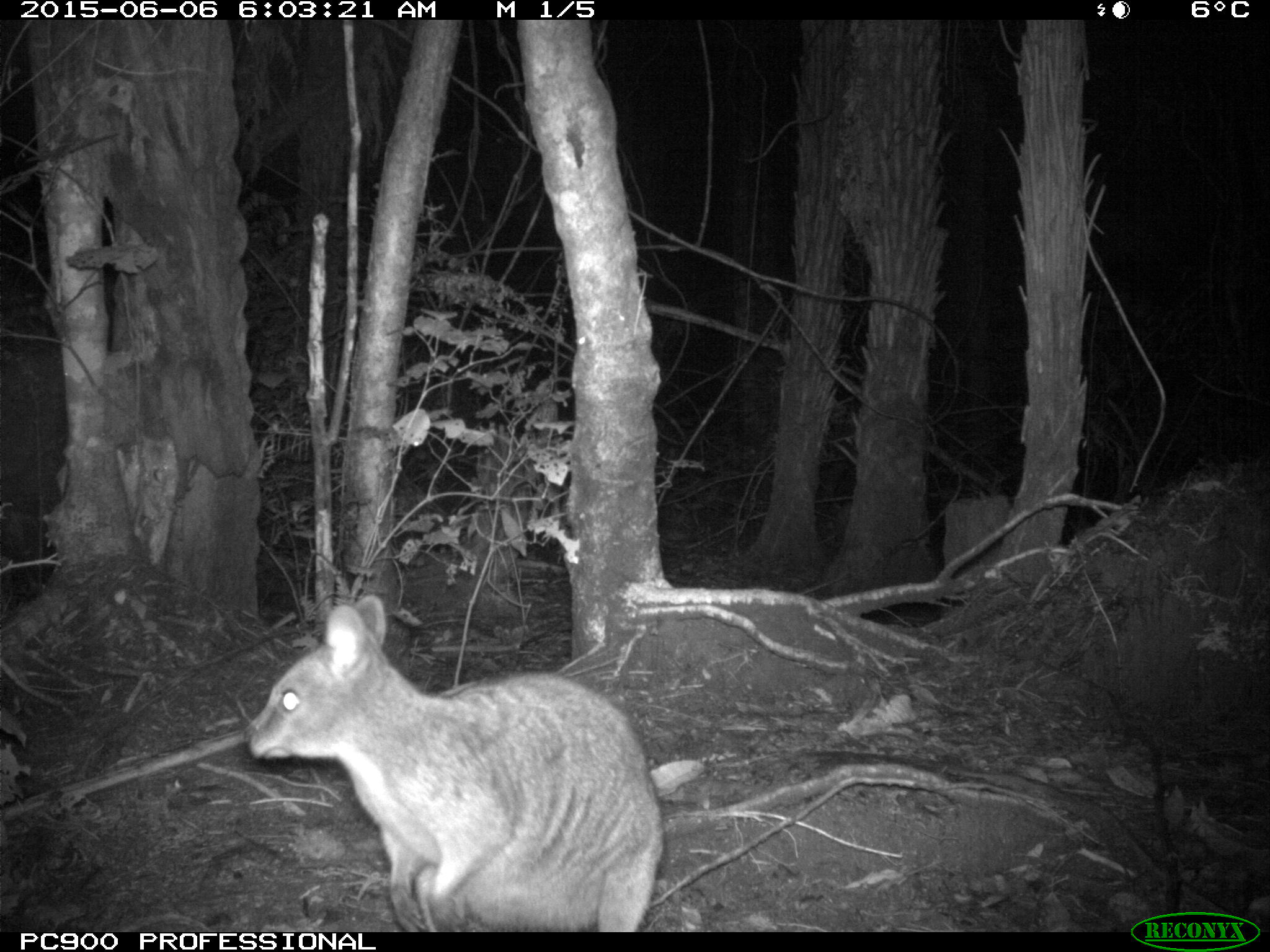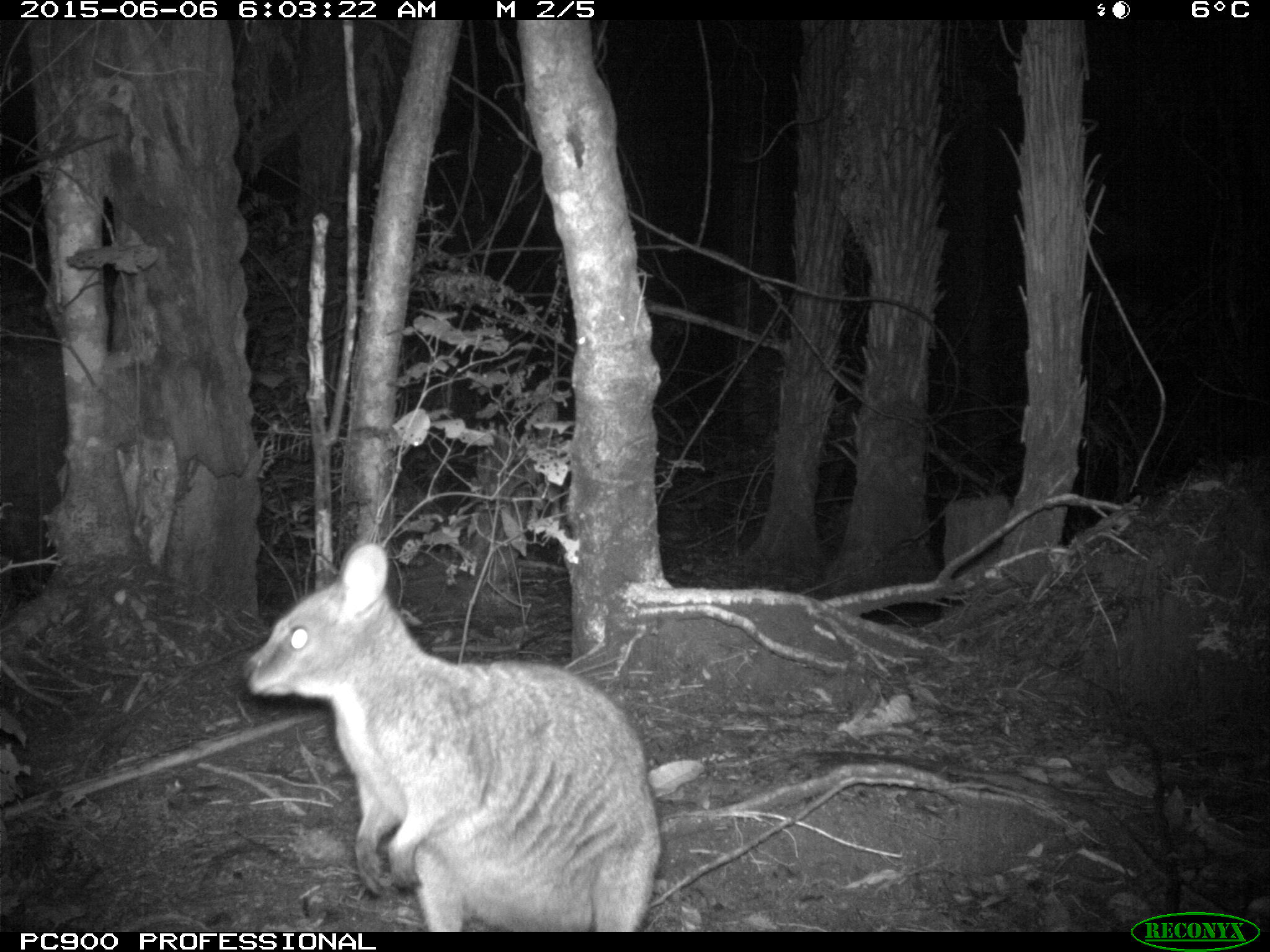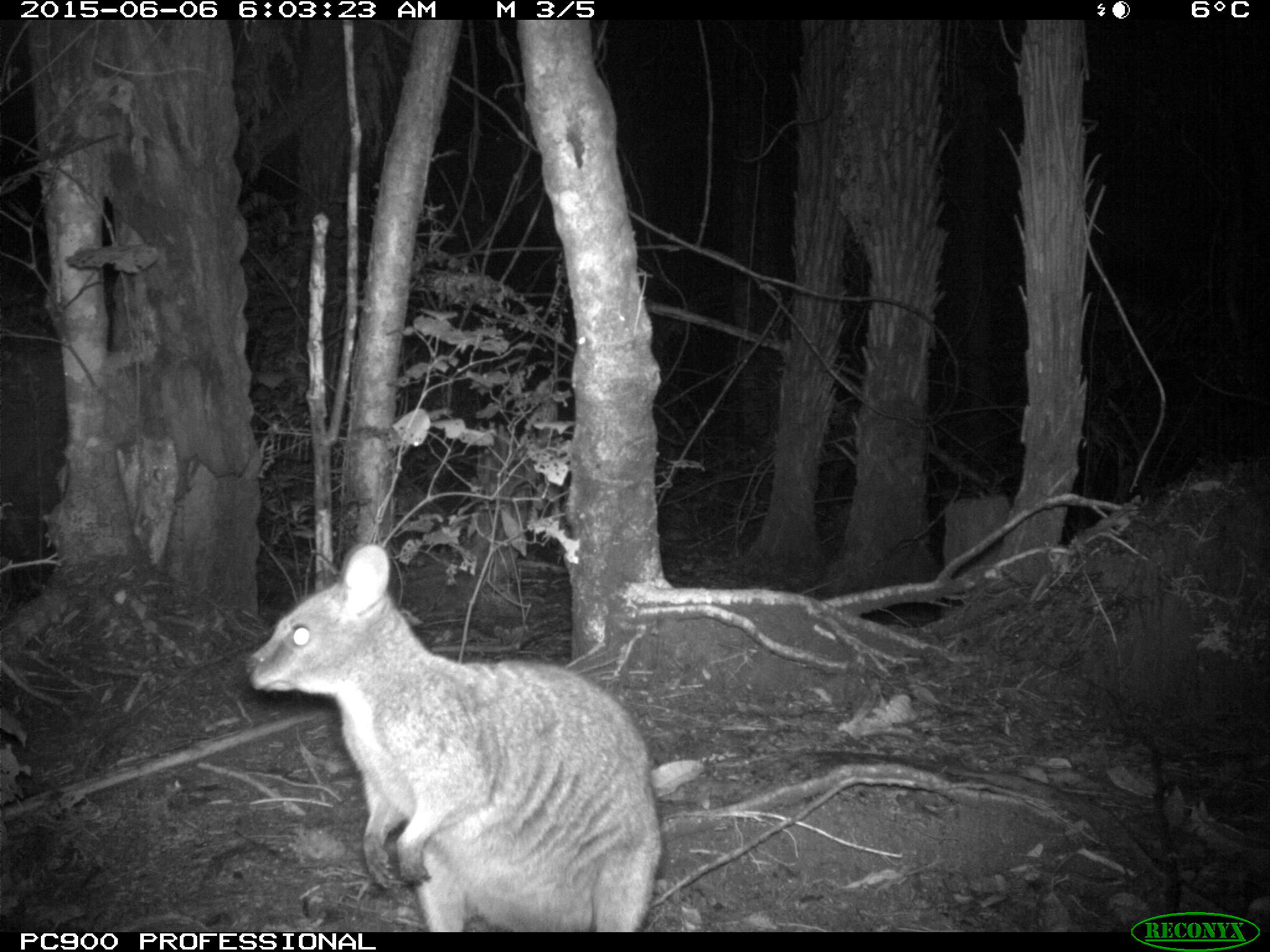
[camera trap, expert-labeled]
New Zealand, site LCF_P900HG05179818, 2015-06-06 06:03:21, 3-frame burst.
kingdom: Animalia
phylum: Chordata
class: Mammalia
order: Diprotodontia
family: Macropodidae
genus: Notamacropus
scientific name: Notamacropus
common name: wallaby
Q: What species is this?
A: Wallaby (Notamacropus).